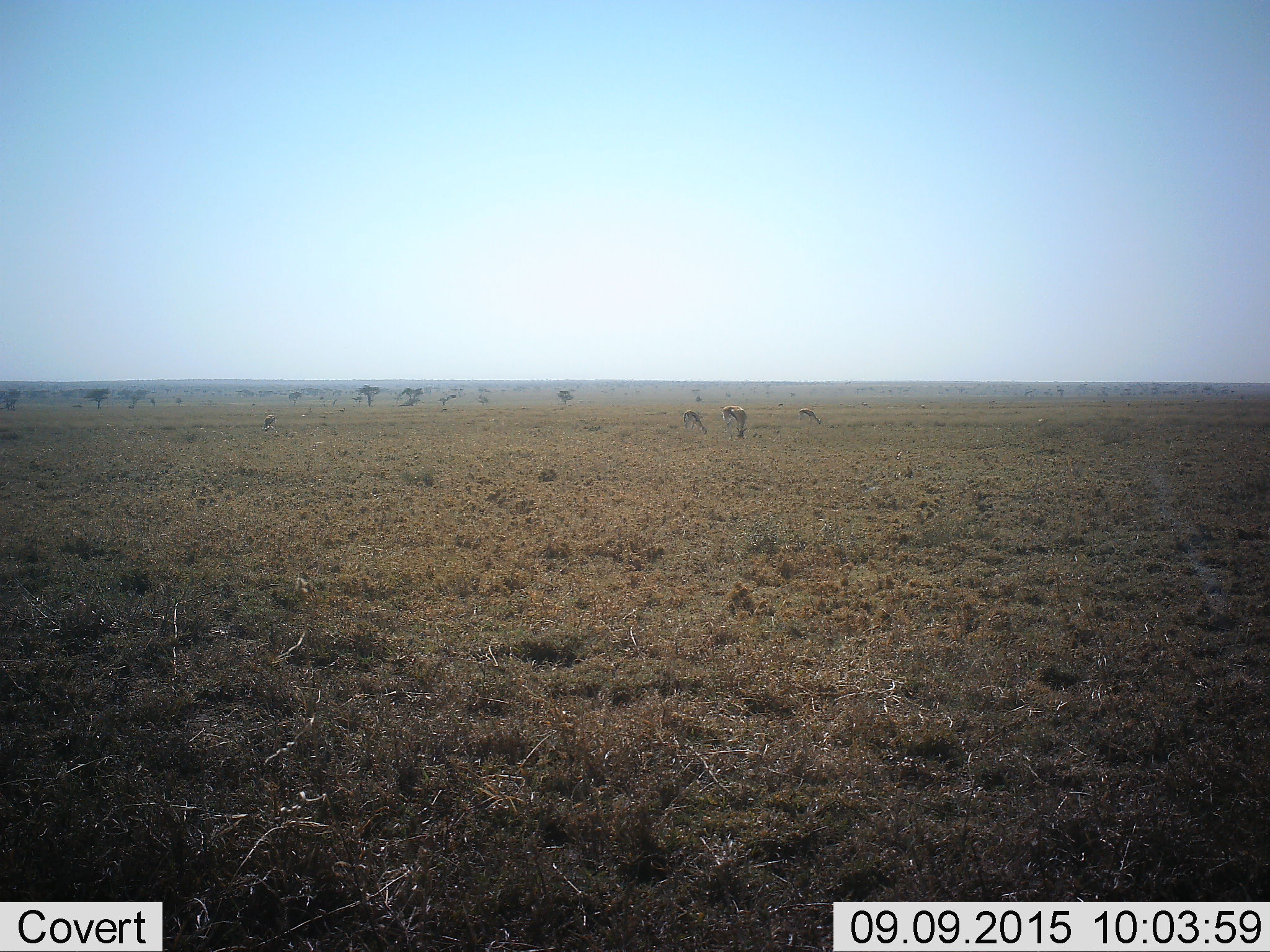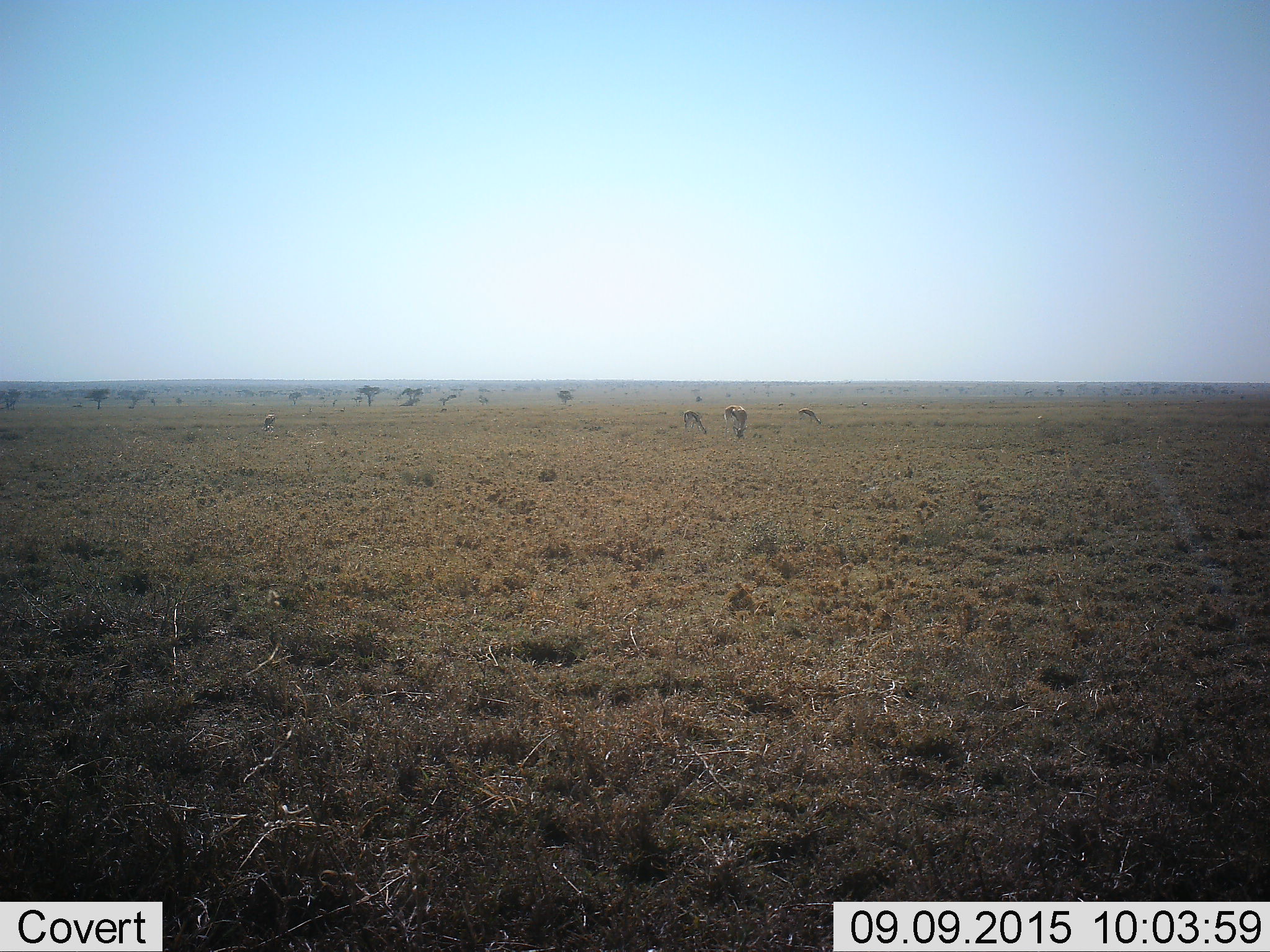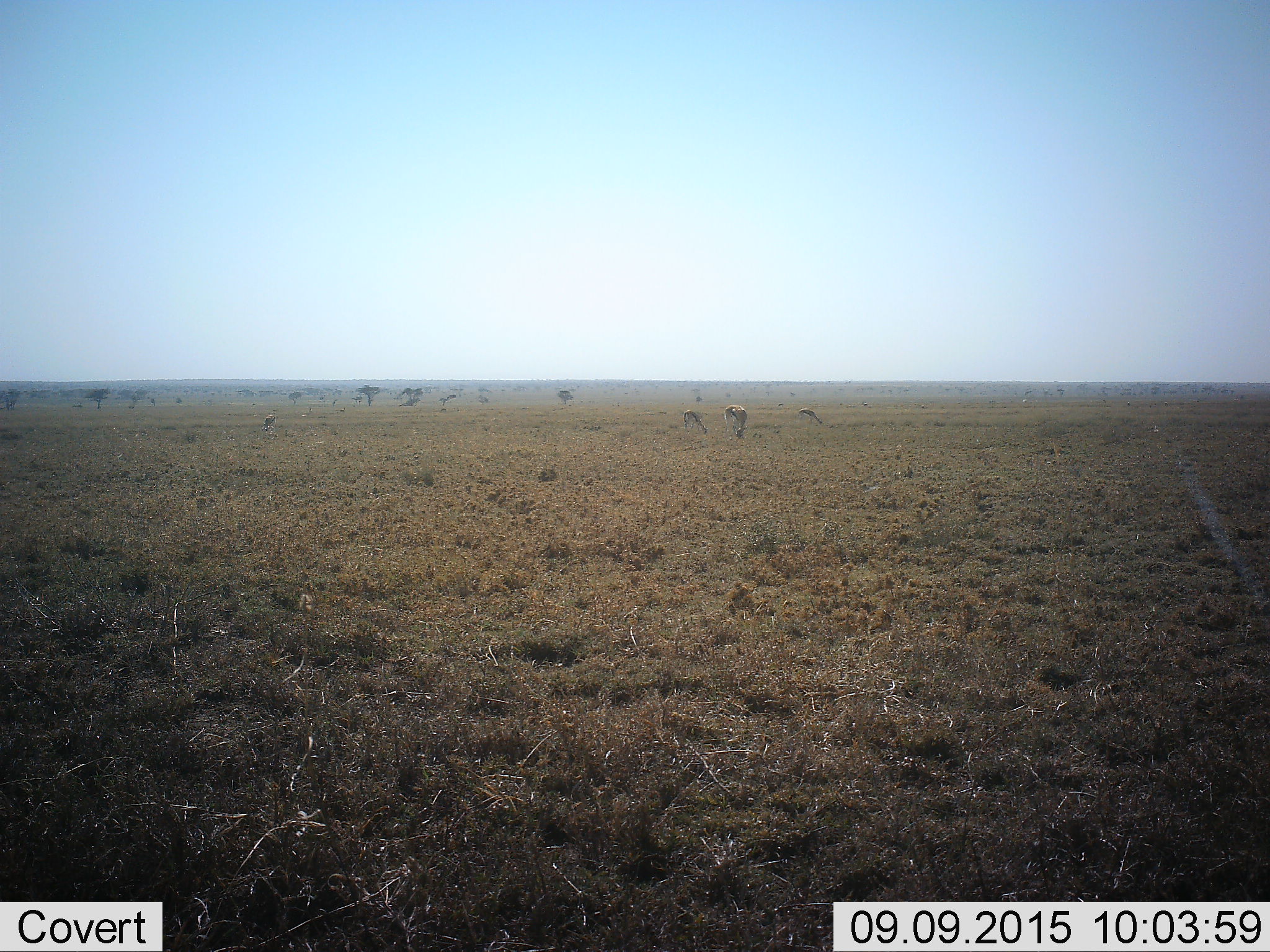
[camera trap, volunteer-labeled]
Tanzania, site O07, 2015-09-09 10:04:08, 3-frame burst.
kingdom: Animalia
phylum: Chordata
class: Mammalia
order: Artiodactyla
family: Bovidae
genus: Eudorcas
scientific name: Eudorcas thomsonii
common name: thomson's gazelle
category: gazellethomsons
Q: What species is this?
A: Gazellethomsons (thomson's gazelle) (Eudorcas thomsonii).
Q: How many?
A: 4.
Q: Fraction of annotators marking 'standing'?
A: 57%.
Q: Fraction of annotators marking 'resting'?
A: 0%.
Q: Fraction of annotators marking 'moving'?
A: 0%.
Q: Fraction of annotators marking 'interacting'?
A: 0%.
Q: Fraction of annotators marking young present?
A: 14%.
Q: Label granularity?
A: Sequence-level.